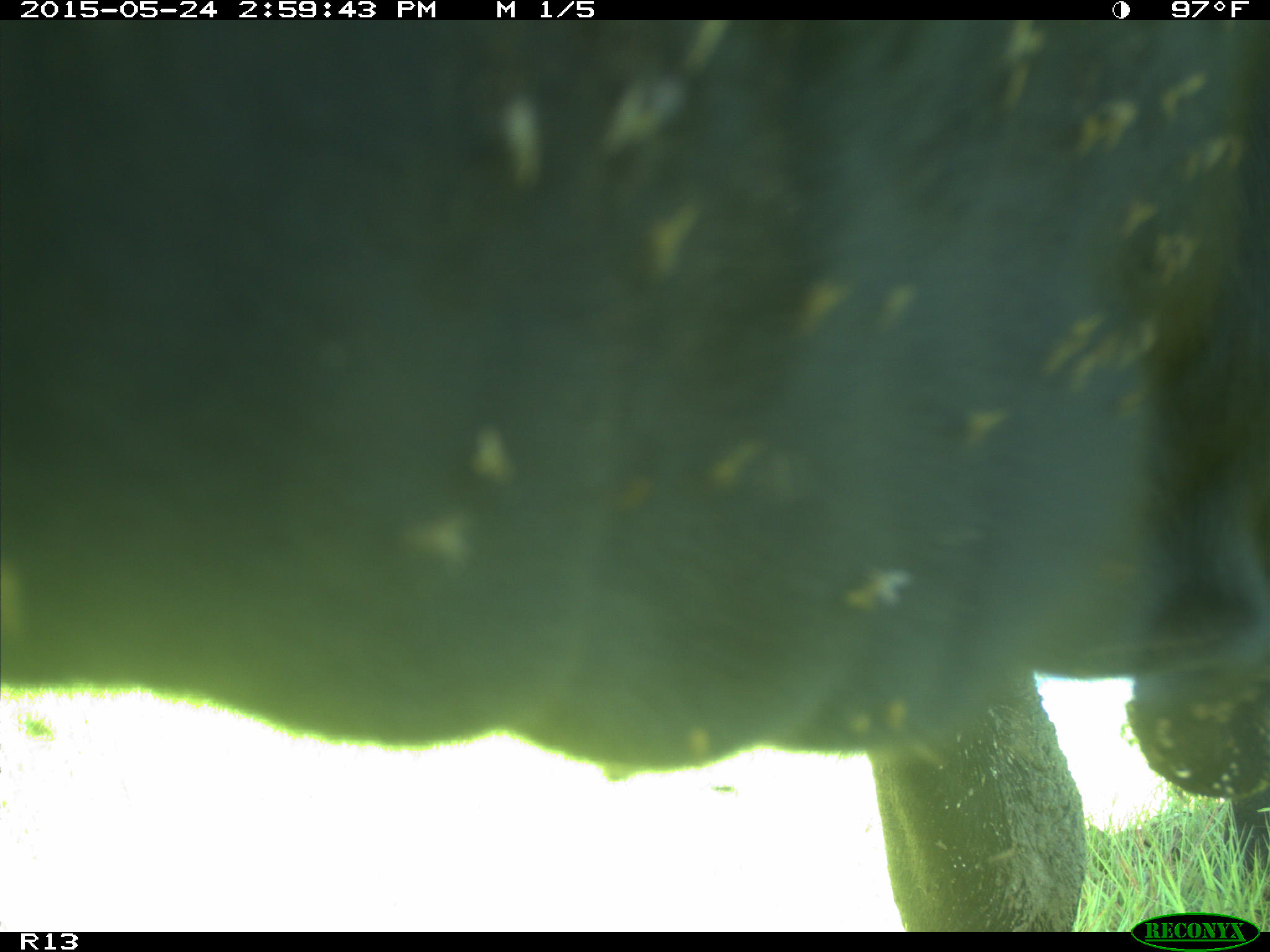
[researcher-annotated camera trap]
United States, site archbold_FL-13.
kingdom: Animalia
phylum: Chordata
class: Mammalia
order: Artiodactyla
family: Bovidae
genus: Bos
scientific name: Bos taurus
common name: domestic cow